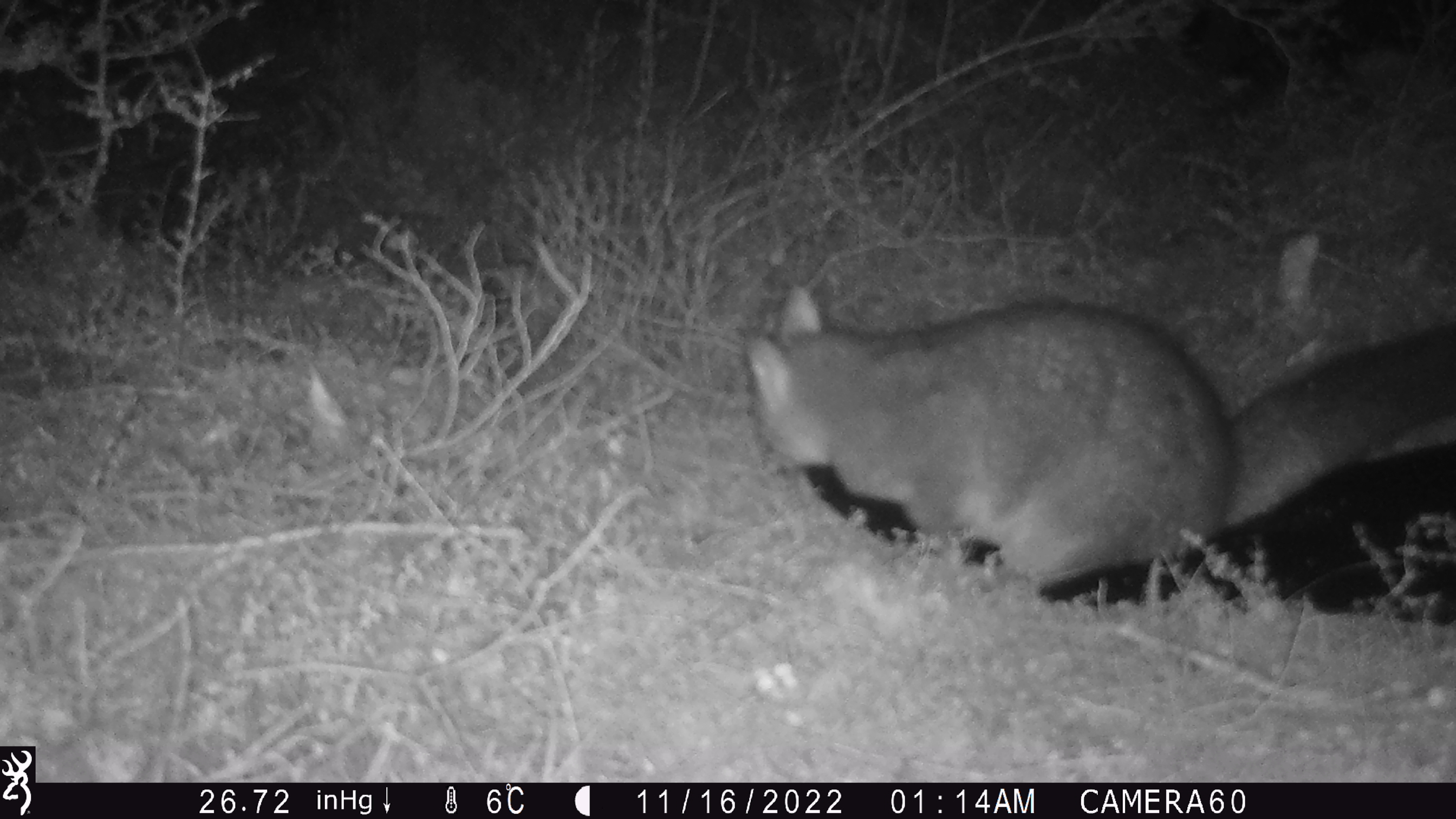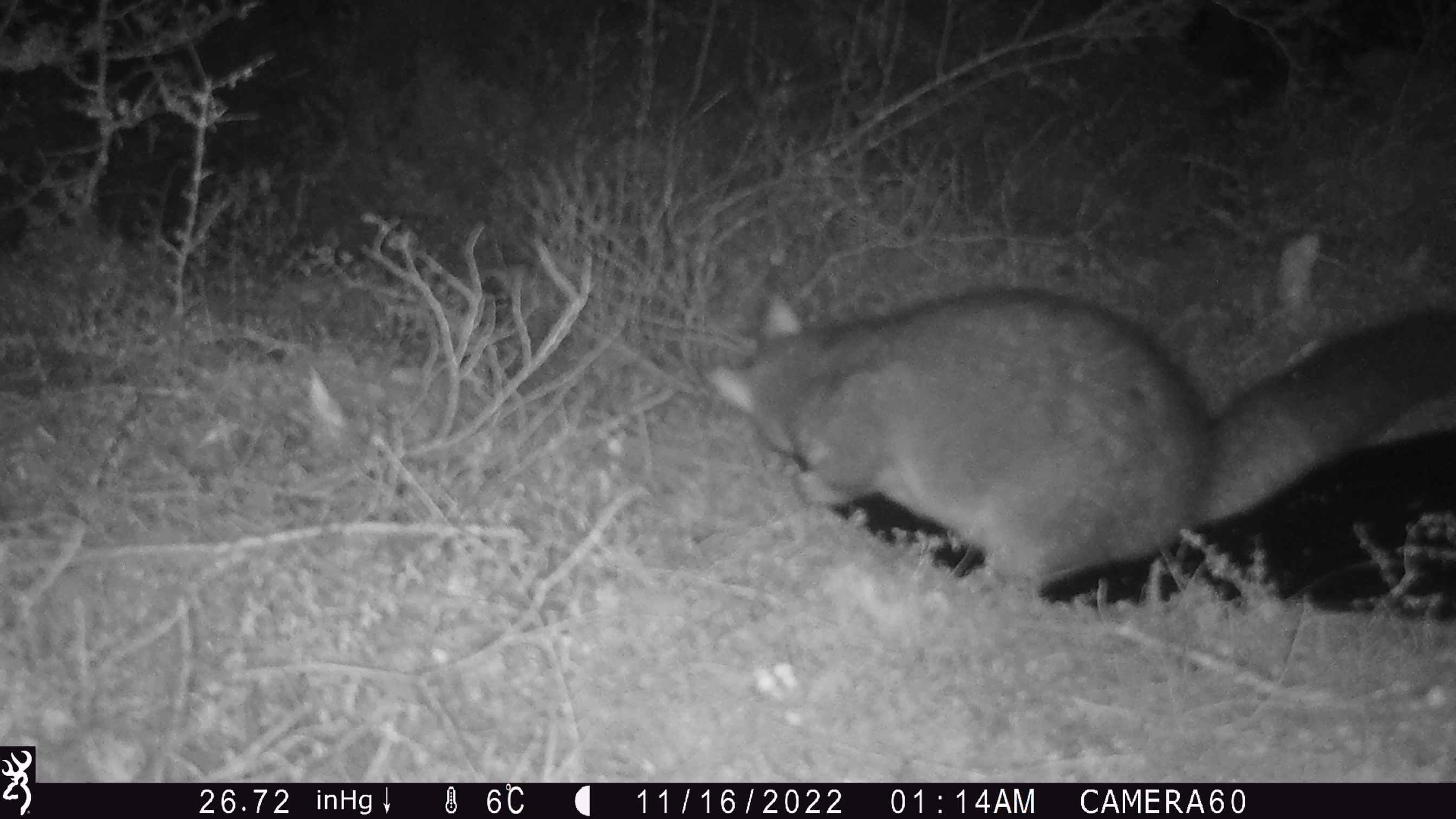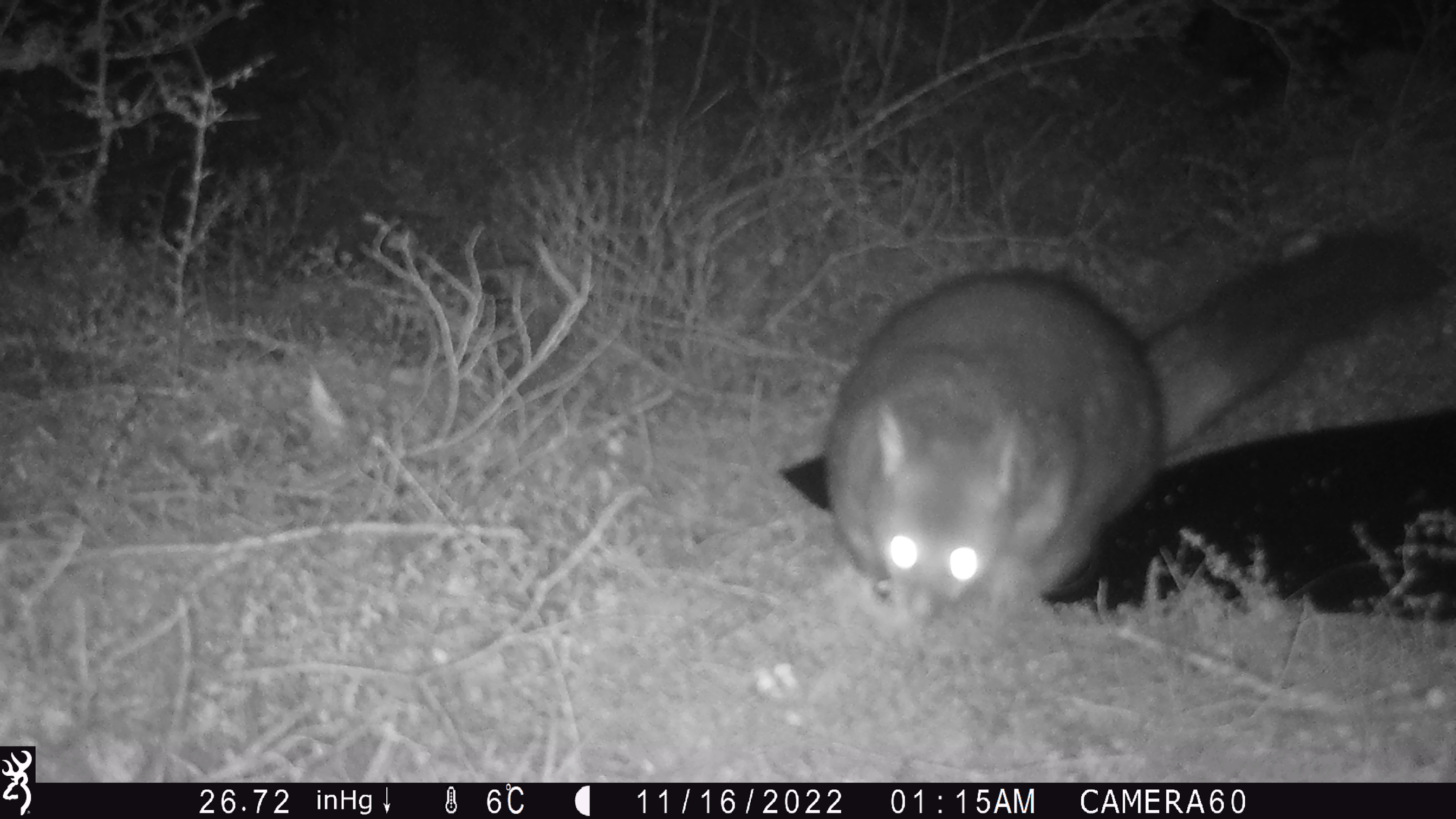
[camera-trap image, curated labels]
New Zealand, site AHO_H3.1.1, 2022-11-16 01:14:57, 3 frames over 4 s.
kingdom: Animalia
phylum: Chordata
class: Mammalia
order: Diprotodontia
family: Phalangeridae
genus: Trichosurus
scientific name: Trichosurus vulpecula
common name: common brushtail possum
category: possum